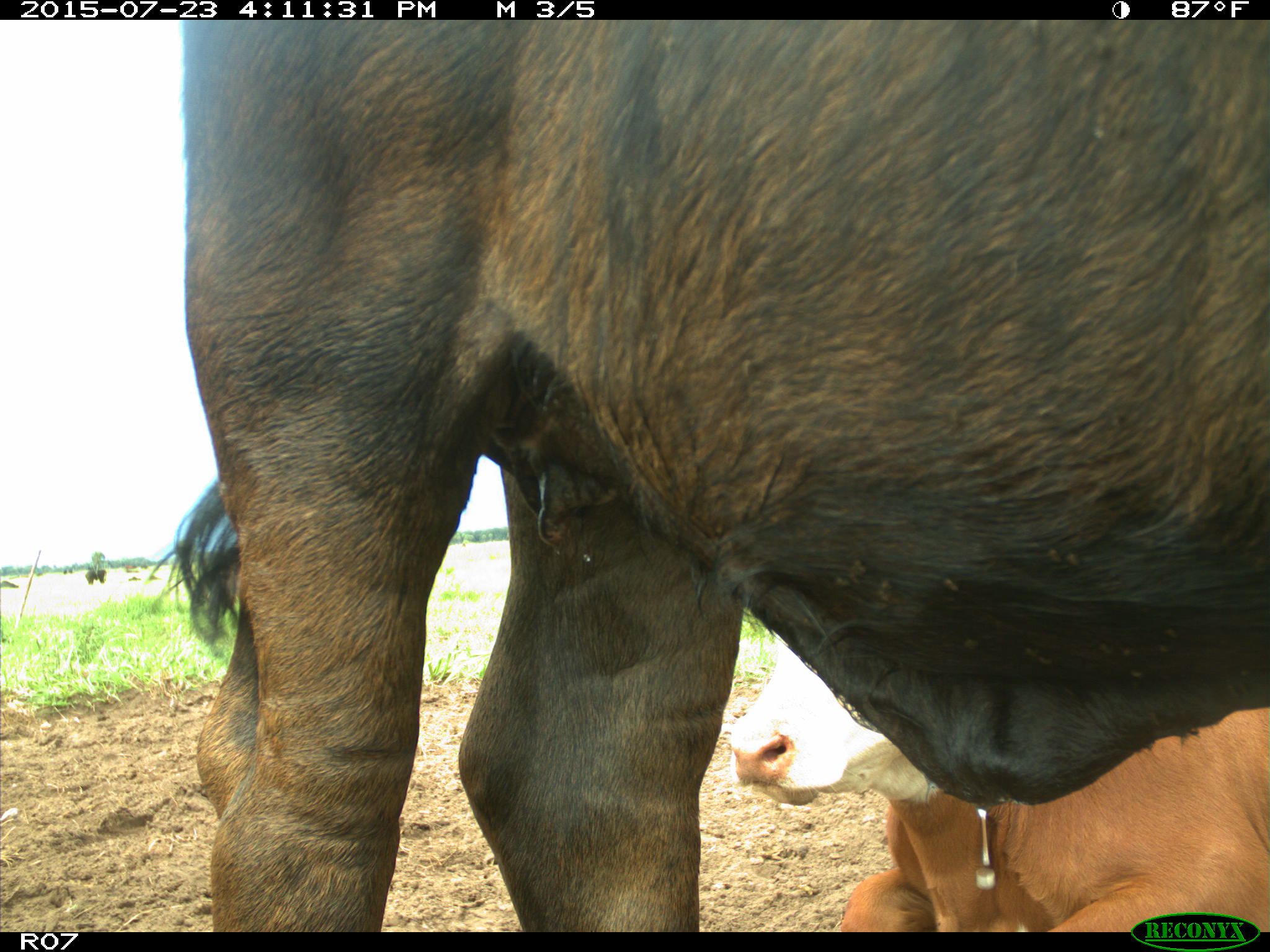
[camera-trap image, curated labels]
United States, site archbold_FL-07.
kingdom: Animalia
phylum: Chordata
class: Mammalia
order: Artiodactyla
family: Bovidae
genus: Bos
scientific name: Bos taurus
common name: domestic cow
Bos taurus (domestic cow).